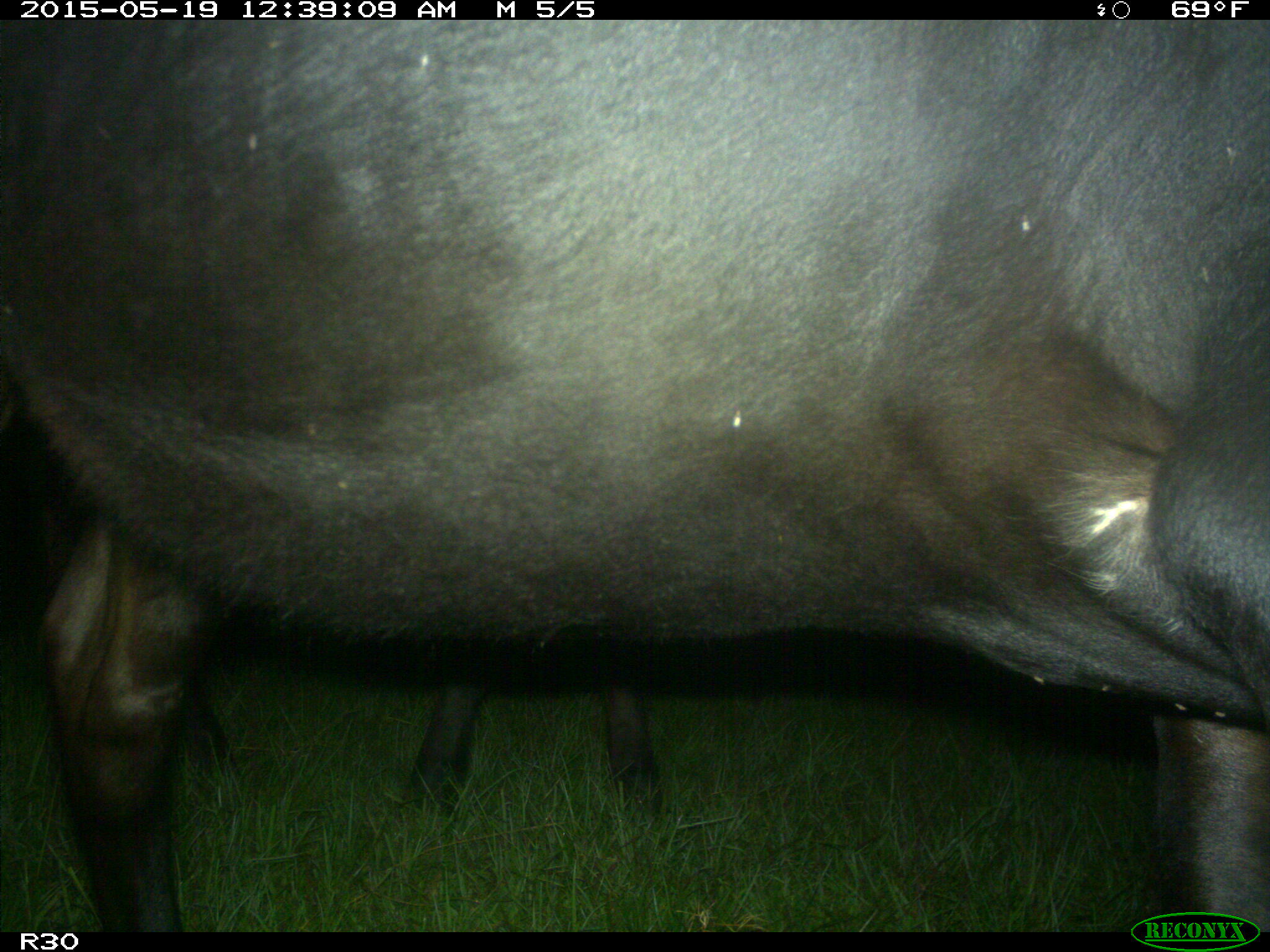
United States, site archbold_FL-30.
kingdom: Animalia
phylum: Chordata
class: Mammalia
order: Artiodactyla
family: Bovidae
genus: Bos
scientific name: Bos taurus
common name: domestic cow